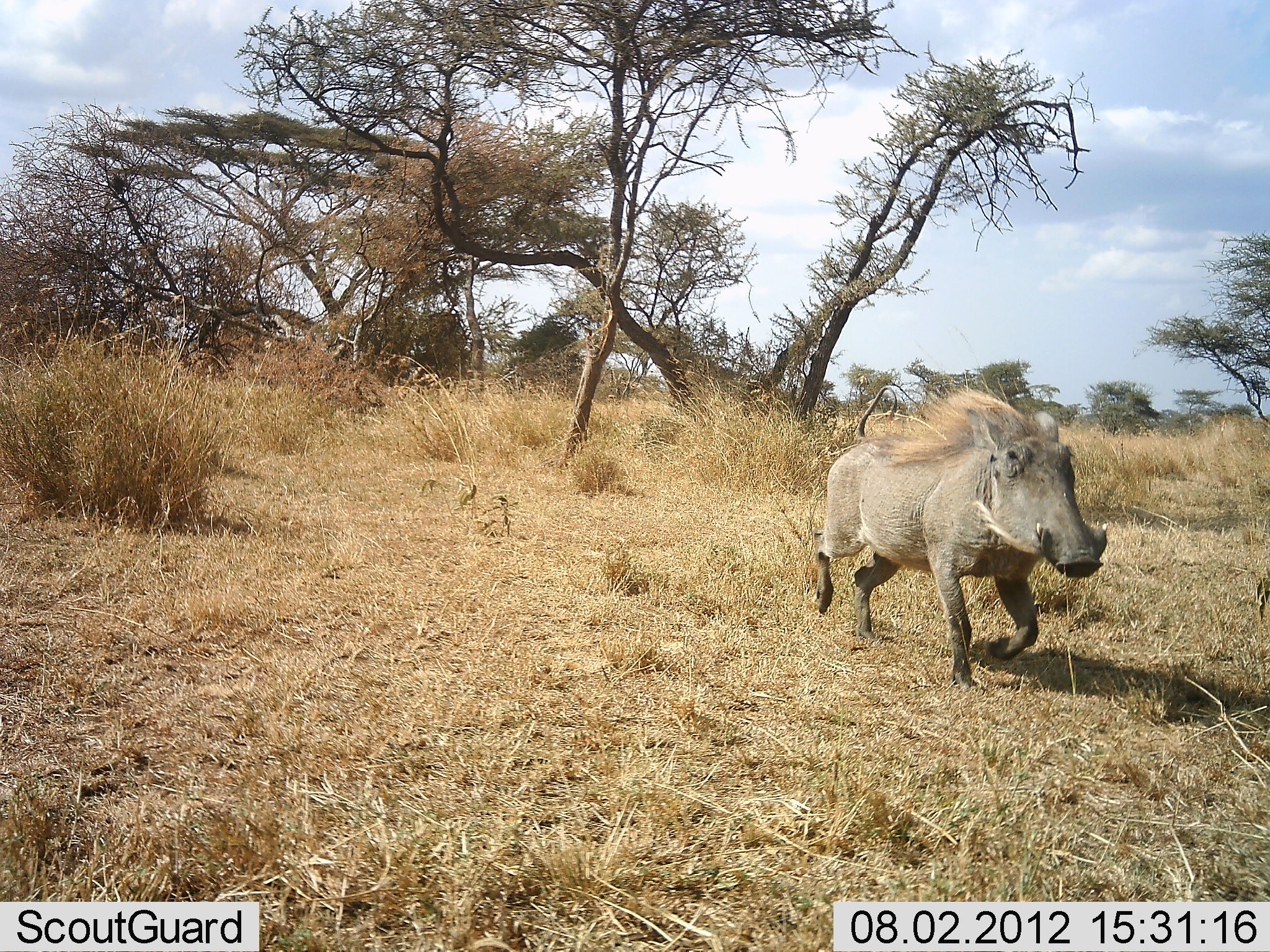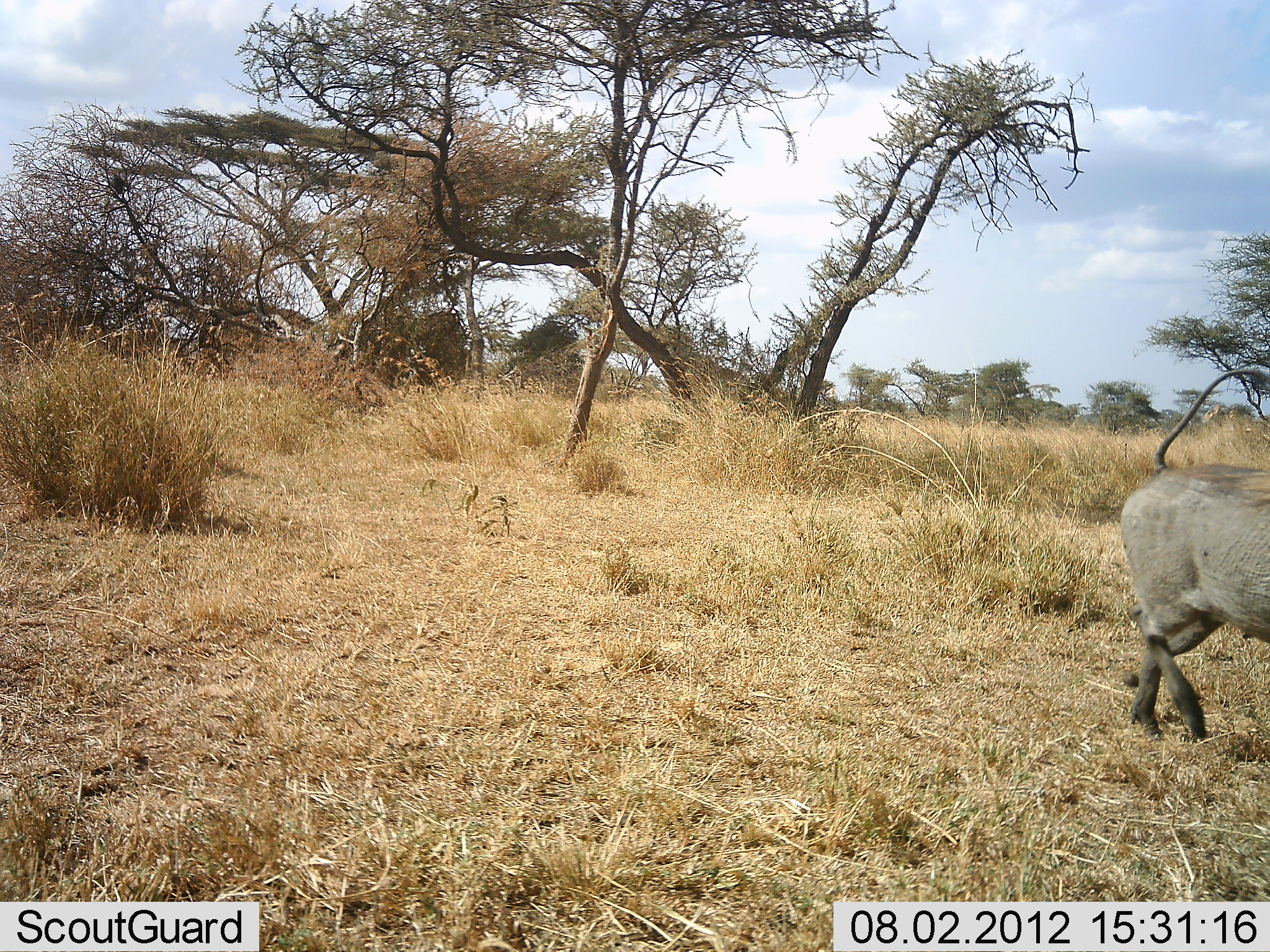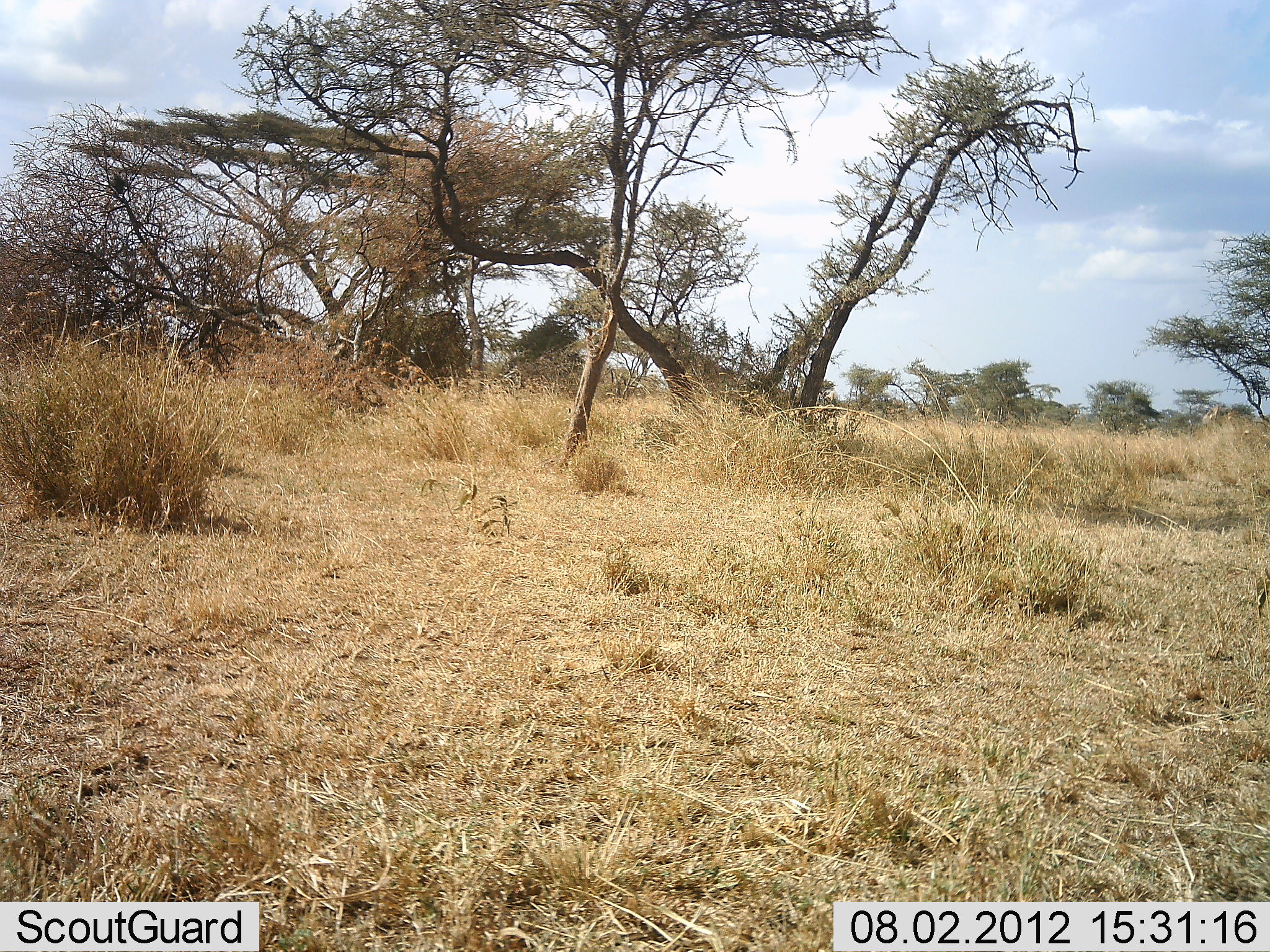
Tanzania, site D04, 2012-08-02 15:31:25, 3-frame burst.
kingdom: Animalia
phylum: Chordata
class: Mammalia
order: Artiodactyla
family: Suidae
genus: Phacochoerus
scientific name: Phacochoerus africanus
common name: warthog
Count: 1.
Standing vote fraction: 0%.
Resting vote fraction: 0%.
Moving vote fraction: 100%.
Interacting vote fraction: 0%.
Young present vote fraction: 0%.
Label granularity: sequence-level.